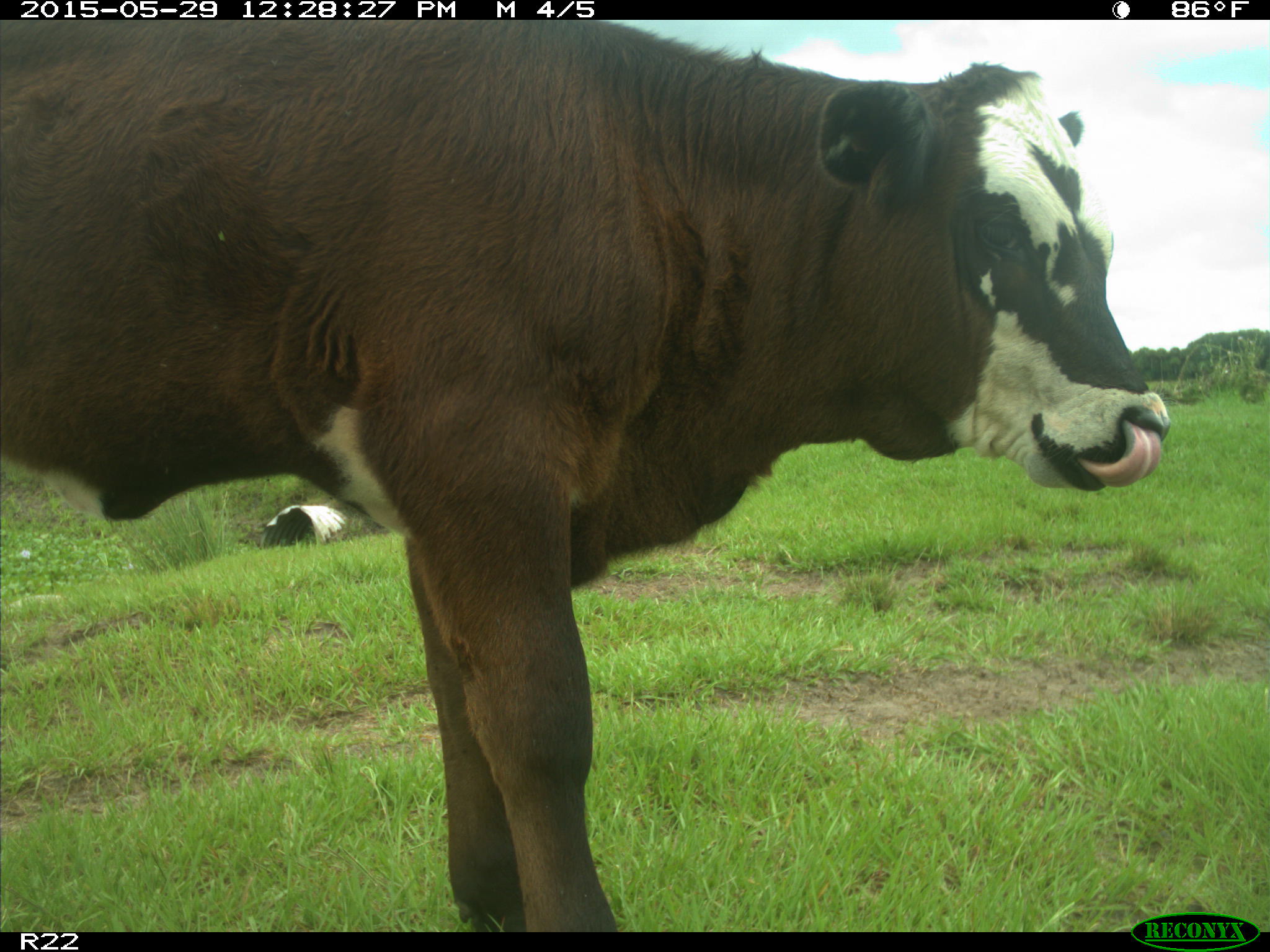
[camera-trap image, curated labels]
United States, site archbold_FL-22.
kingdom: Animalia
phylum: Chordata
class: Mammalia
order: Artiodactyla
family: Bovidae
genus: Bos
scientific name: Bos taurus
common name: domestic cow